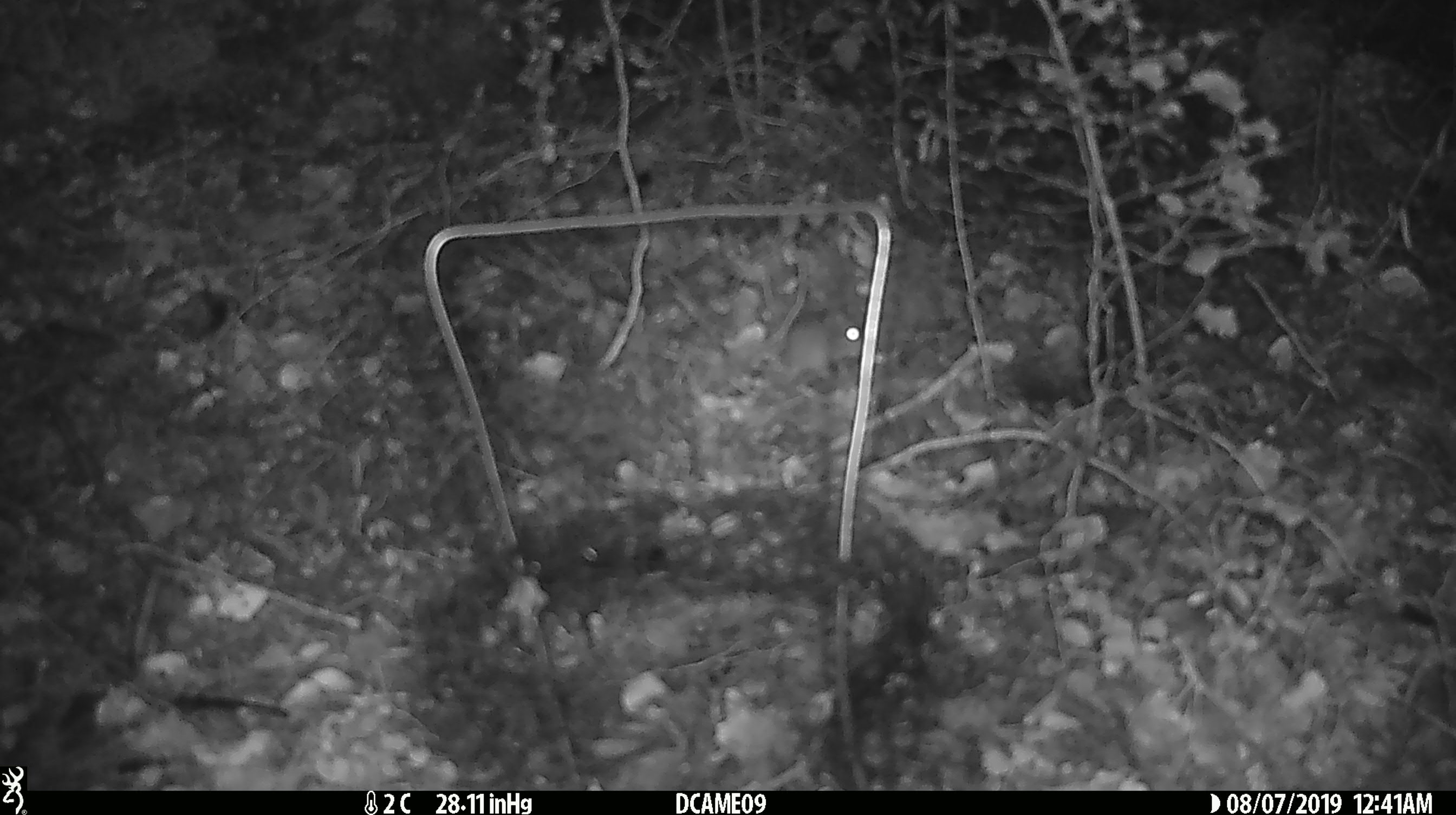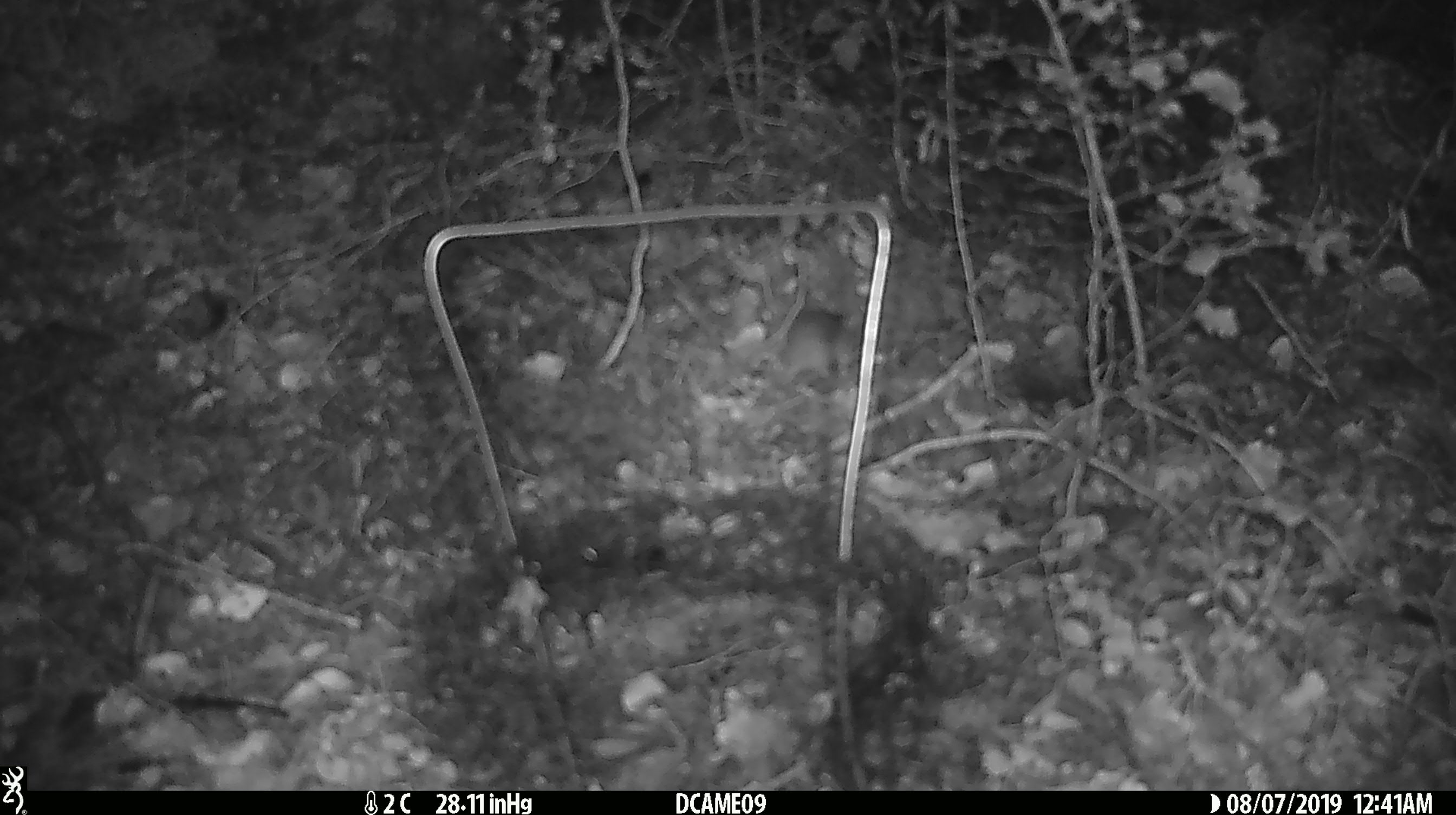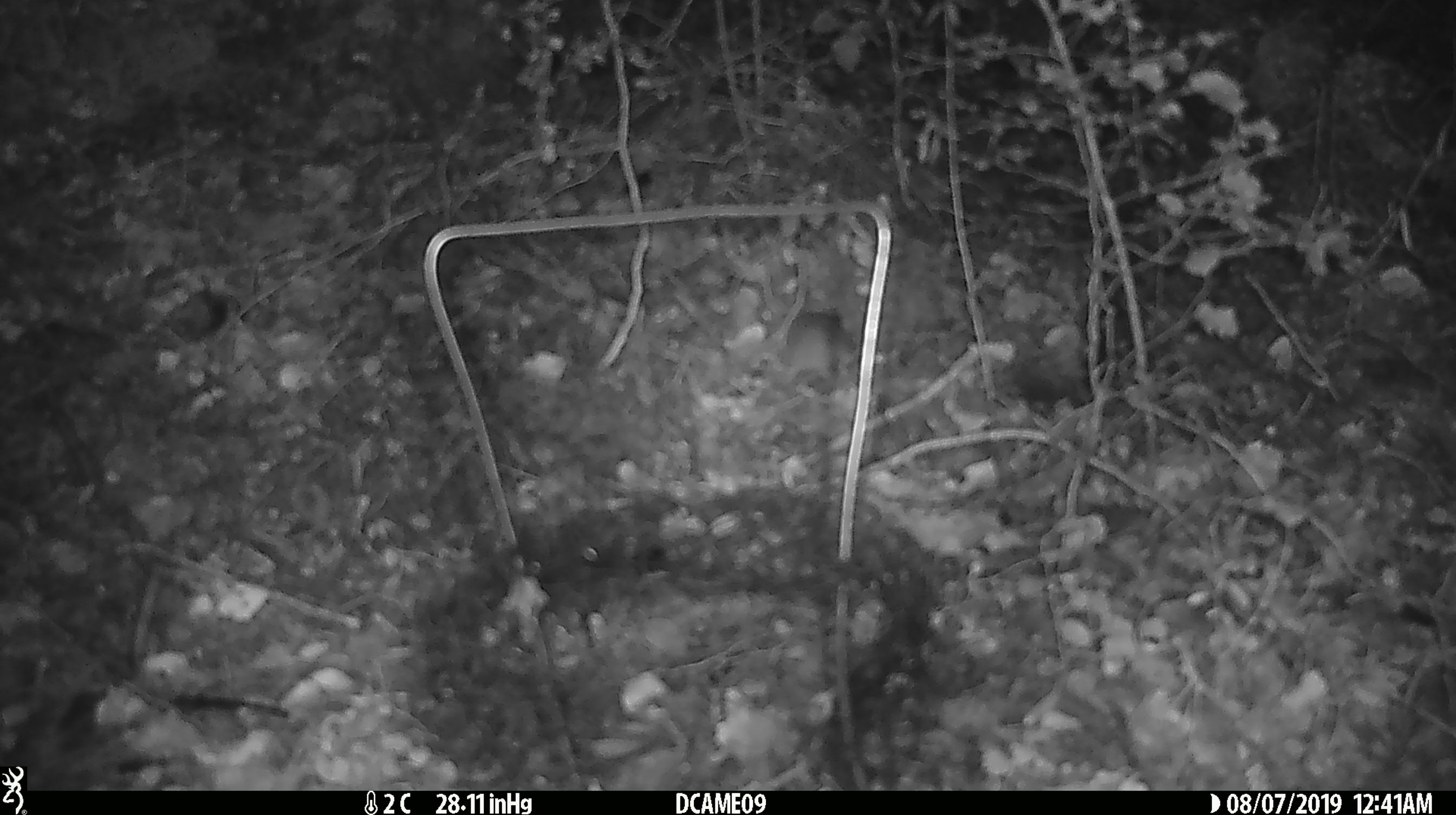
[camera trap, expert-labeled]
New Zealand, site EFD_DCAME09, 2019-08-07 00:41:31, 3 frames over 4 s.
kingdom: Animalia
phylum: Chordata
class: Mammalia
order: Rodentia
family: Muridae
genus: Mus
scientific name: Mus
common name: mouse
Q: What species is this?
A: Mouse (Mus).